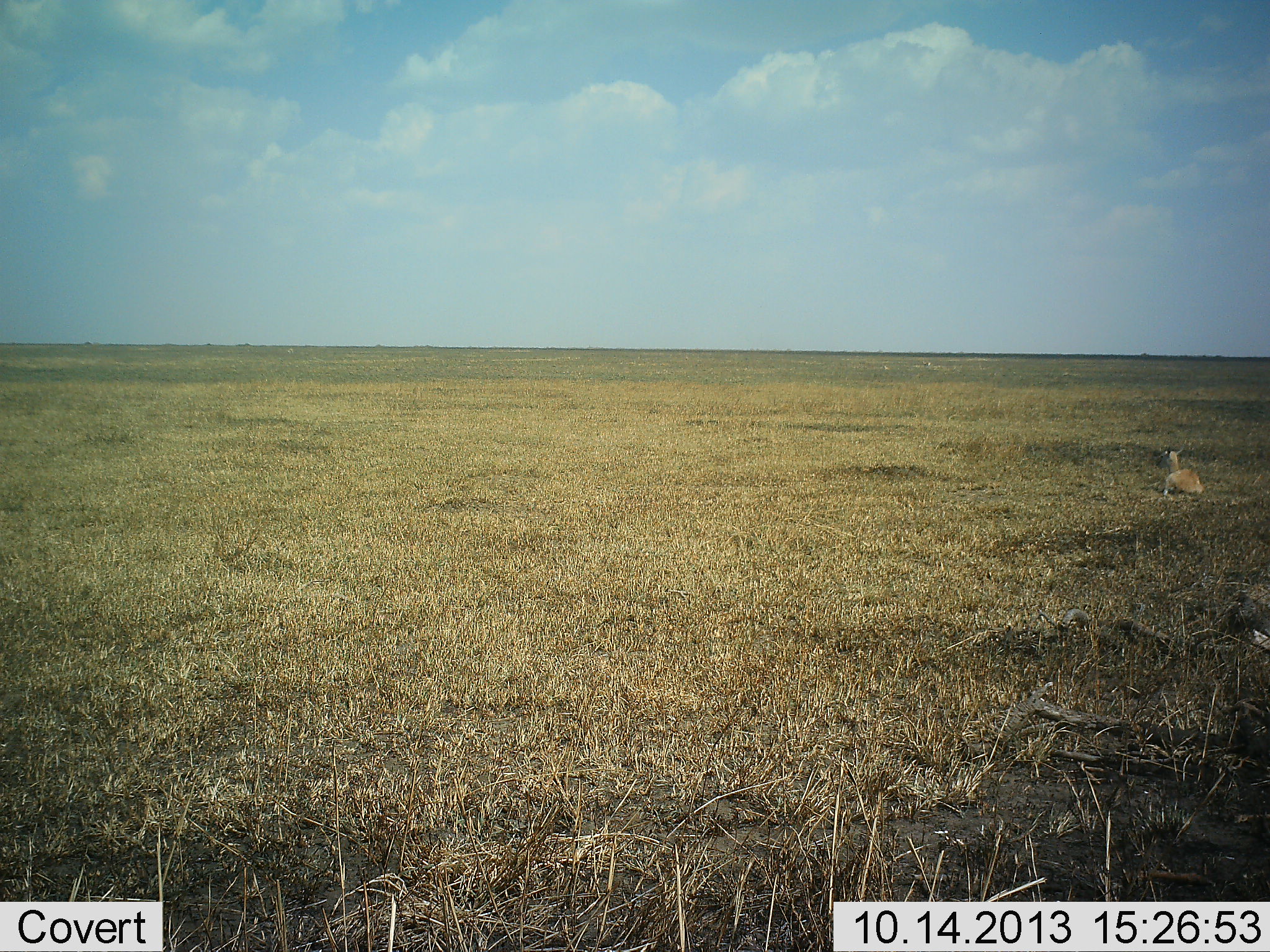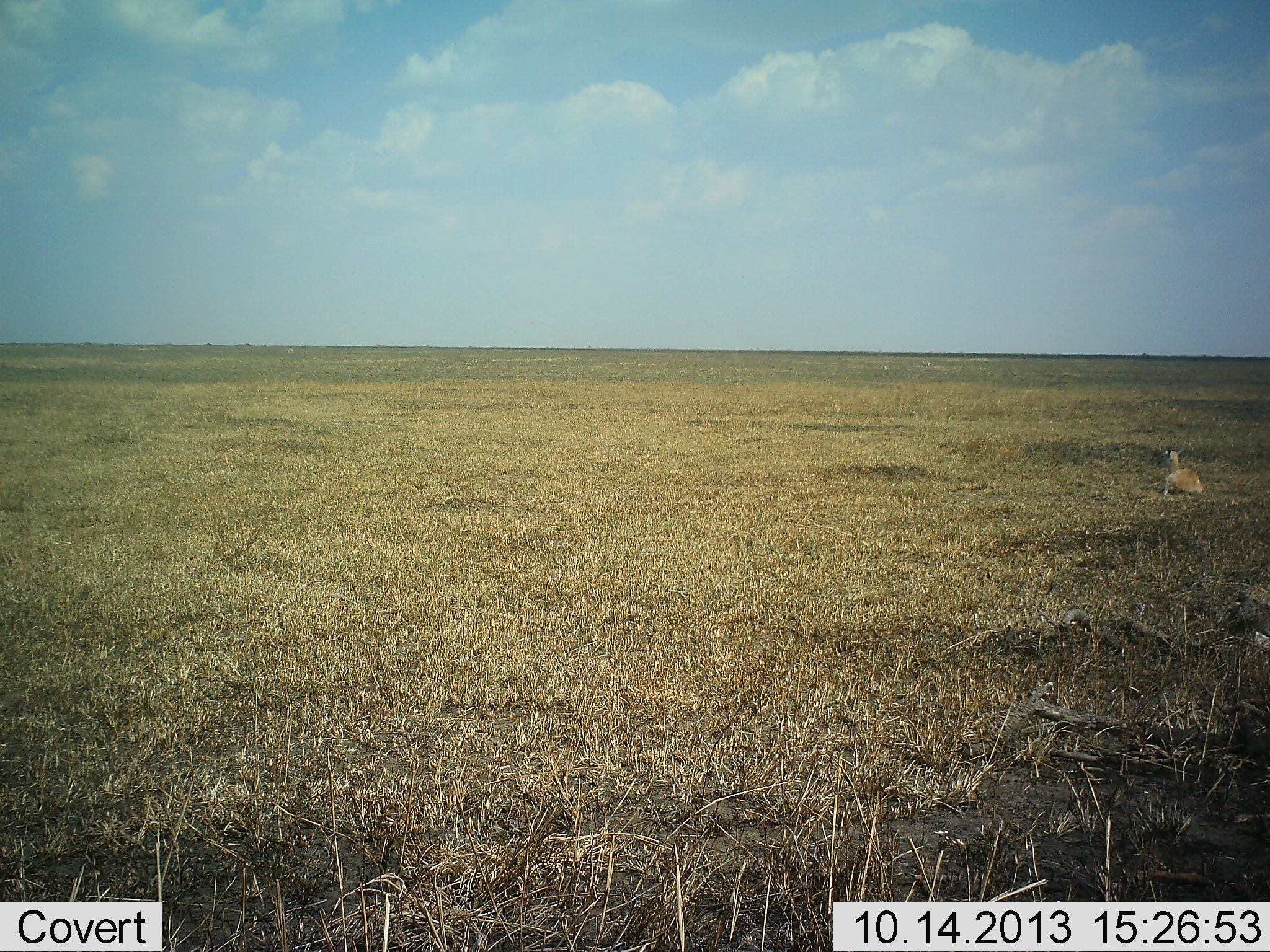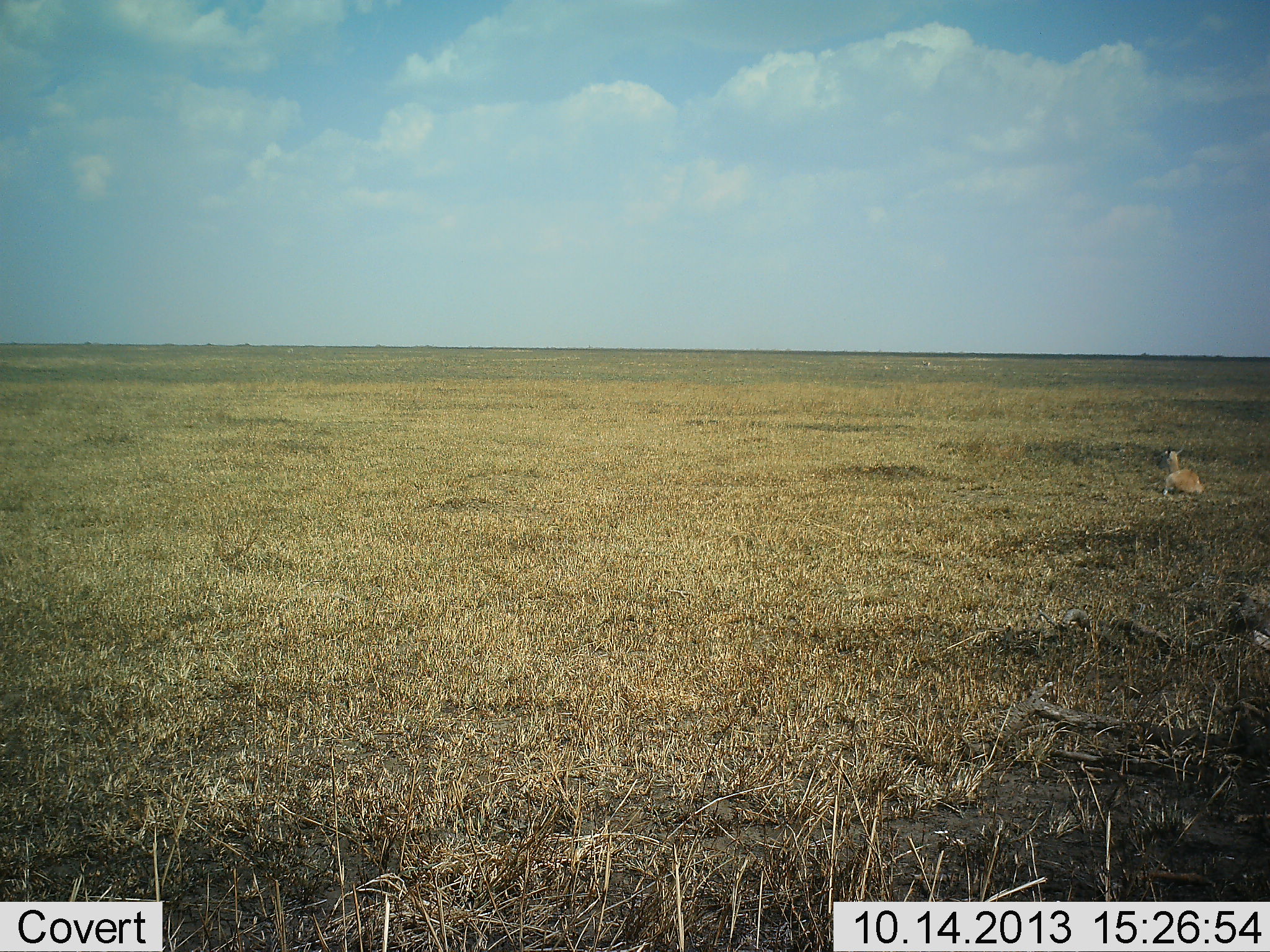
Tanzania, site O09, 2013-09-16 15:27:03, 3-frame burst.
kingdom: Animalia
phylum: Chordata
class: Mammalia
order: Artiodactyla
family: Bovidae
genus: Eudorcas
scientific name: Eudorcas thomsonii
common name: thomson's gazelle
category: gazellethomsons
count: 1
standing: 0%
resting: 100%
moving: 0%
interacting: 0%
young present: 0%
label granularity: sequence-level